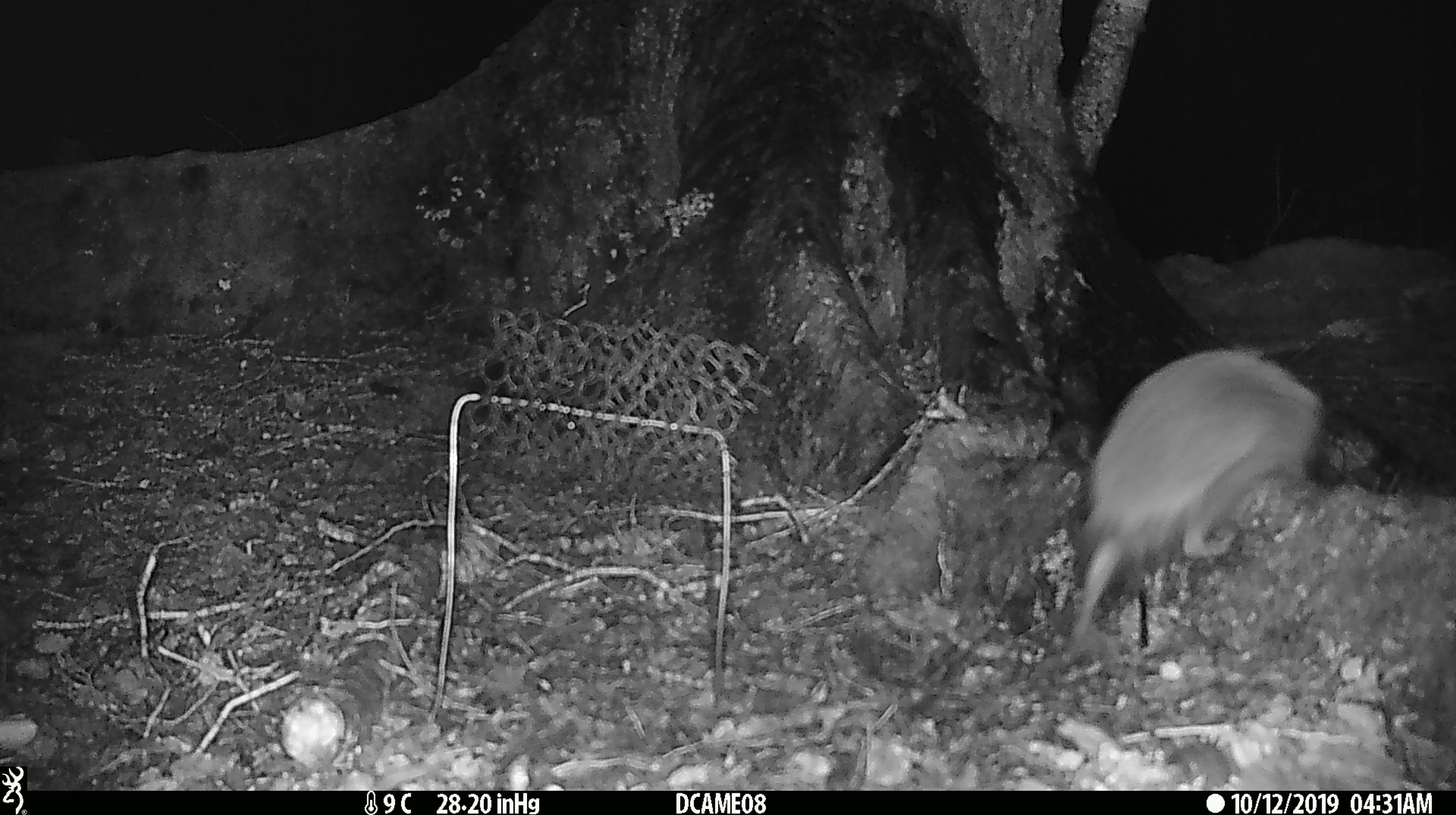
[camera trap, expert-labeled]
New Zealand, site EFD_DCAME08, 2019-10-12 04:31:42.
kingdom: Animalia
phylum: Chordata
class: Mammalia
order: Eulipotyphla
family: Erinaceidae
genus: Erinaceus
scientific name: Erinaceus europaeus europaeus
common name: european hedgehog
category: hedgehog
Hedgehog (european hedgehog) (Erinaceus europaeus europaeus).